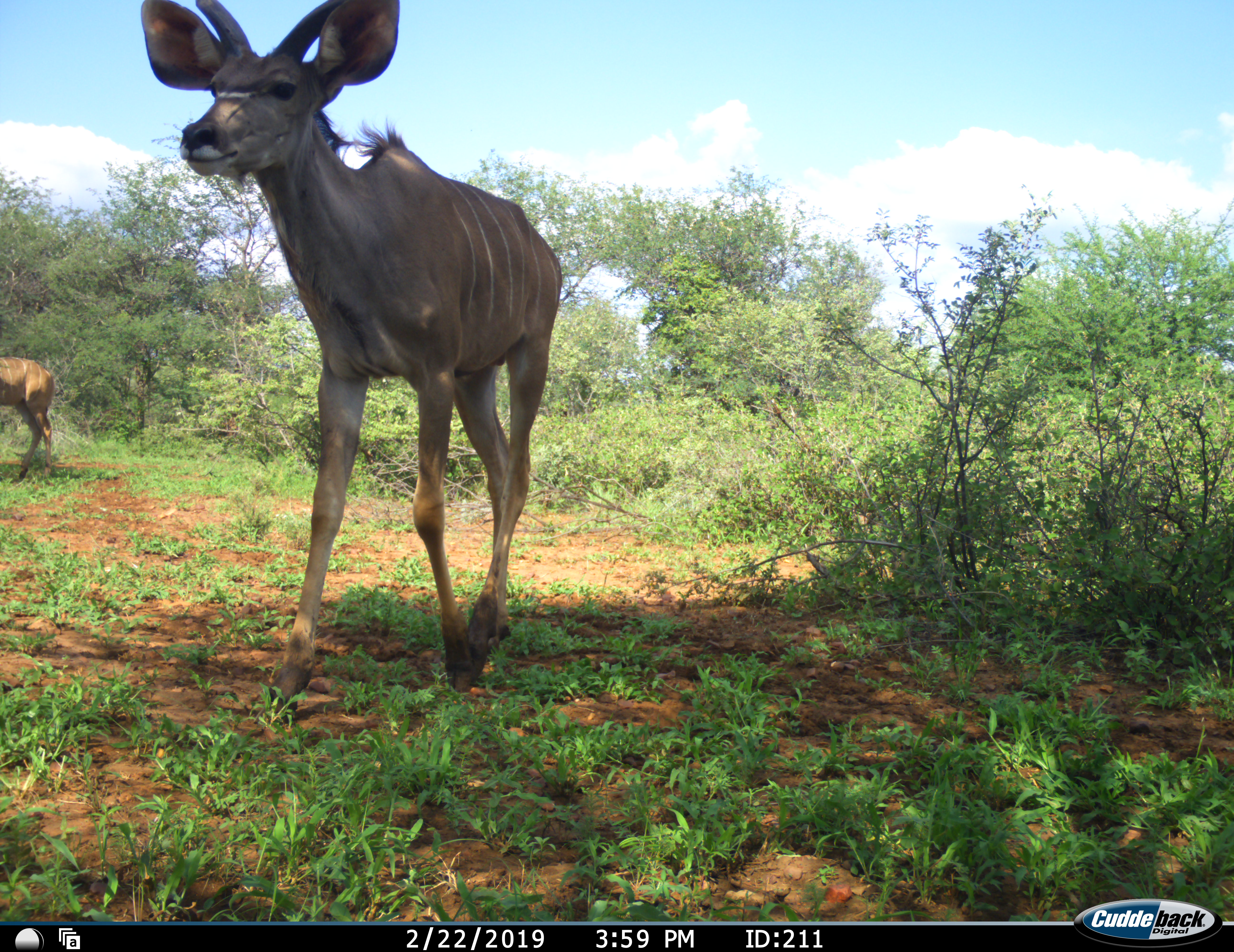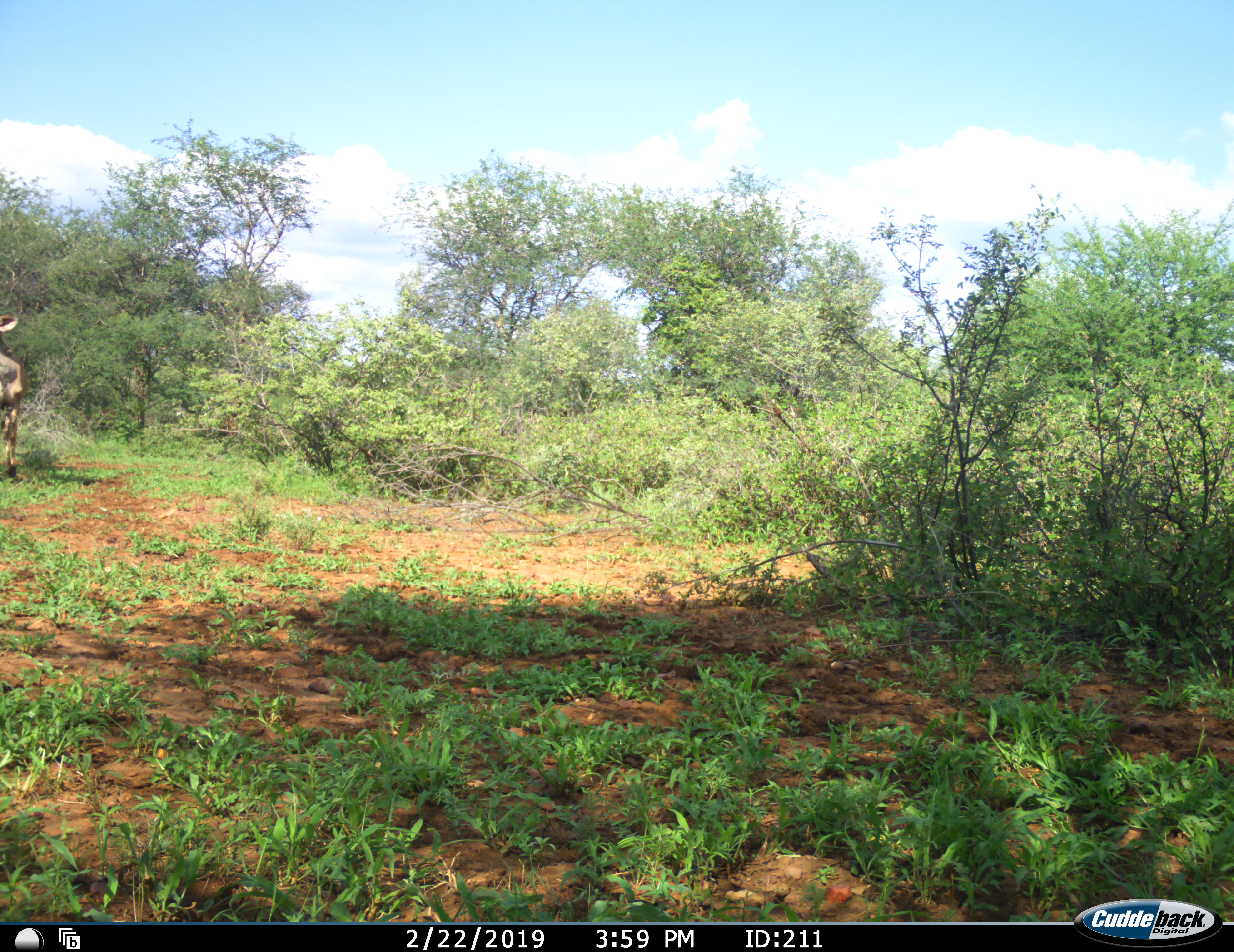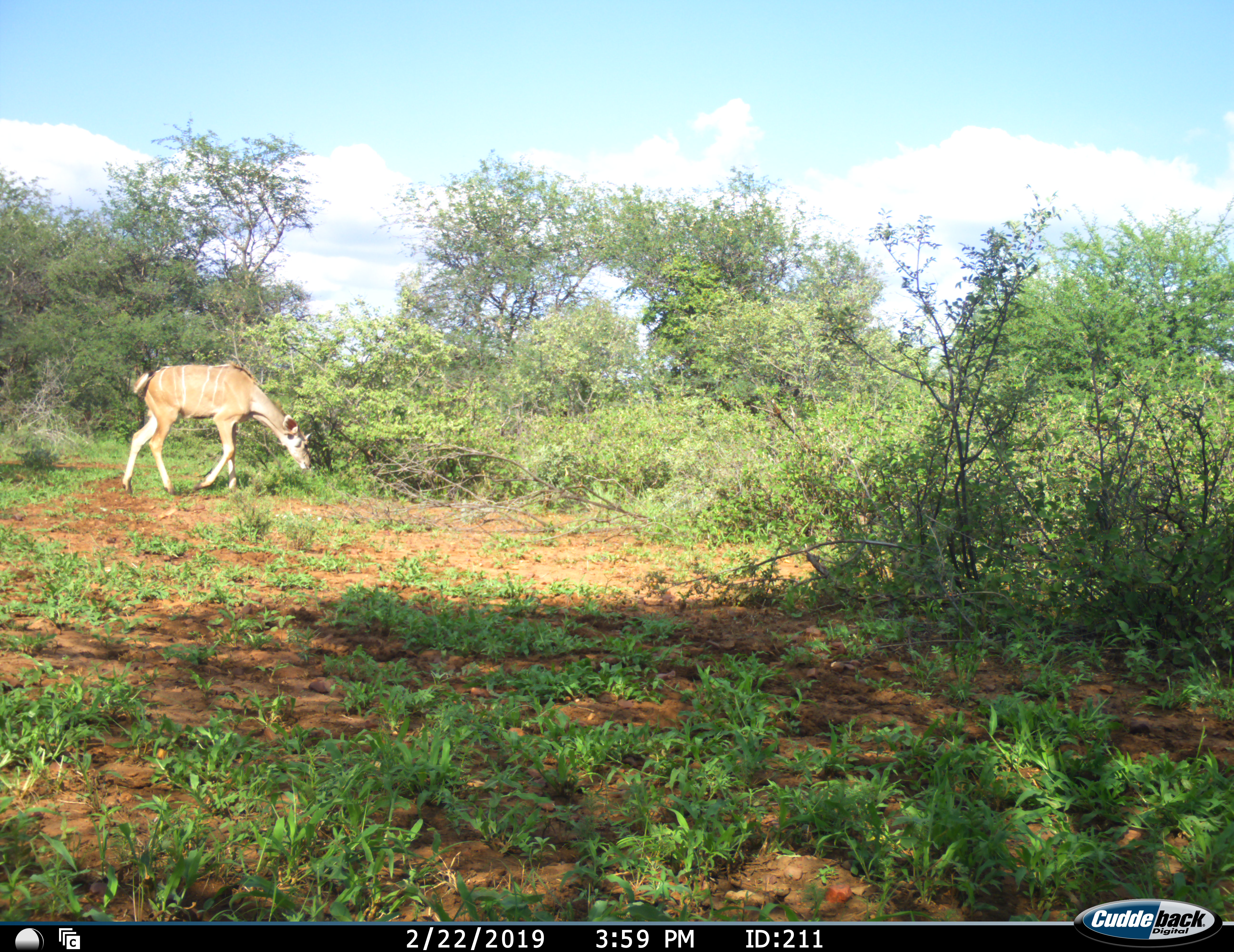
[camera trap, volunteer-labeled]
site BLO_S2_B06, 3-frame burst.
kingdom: Animalia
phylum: Chordata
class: Mammalia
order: Artiodactyla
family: Bovidae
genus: Tragelaphus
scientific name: Tragelaphus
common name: kudu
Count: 2.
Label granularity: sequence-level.